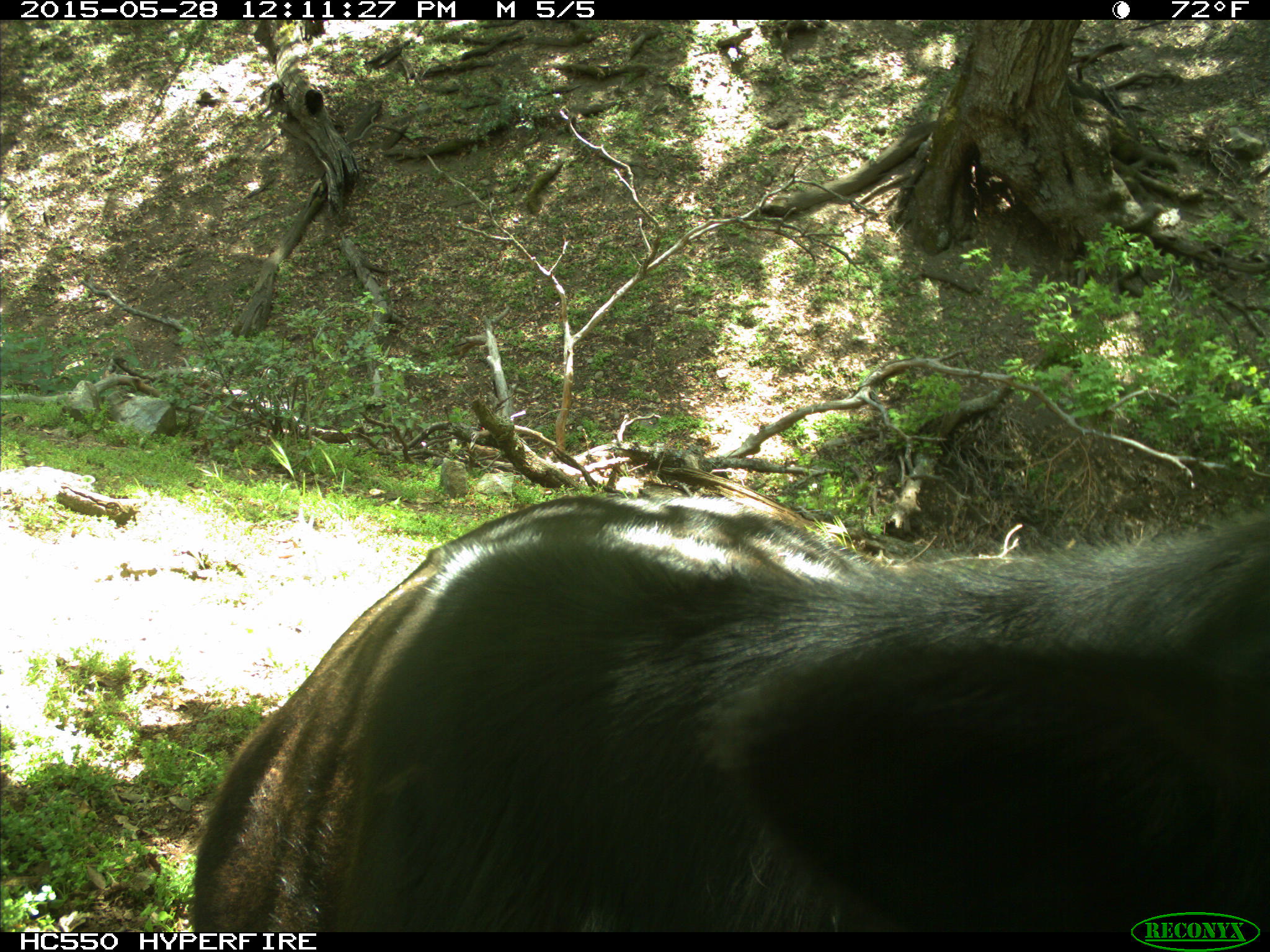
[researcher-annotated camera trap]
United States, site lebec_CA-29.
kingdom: Animalia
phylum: Chordata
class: Mammalia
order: Artiodactyla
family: Bovidae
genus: Bos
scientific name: Bos taurus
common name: domestic cow